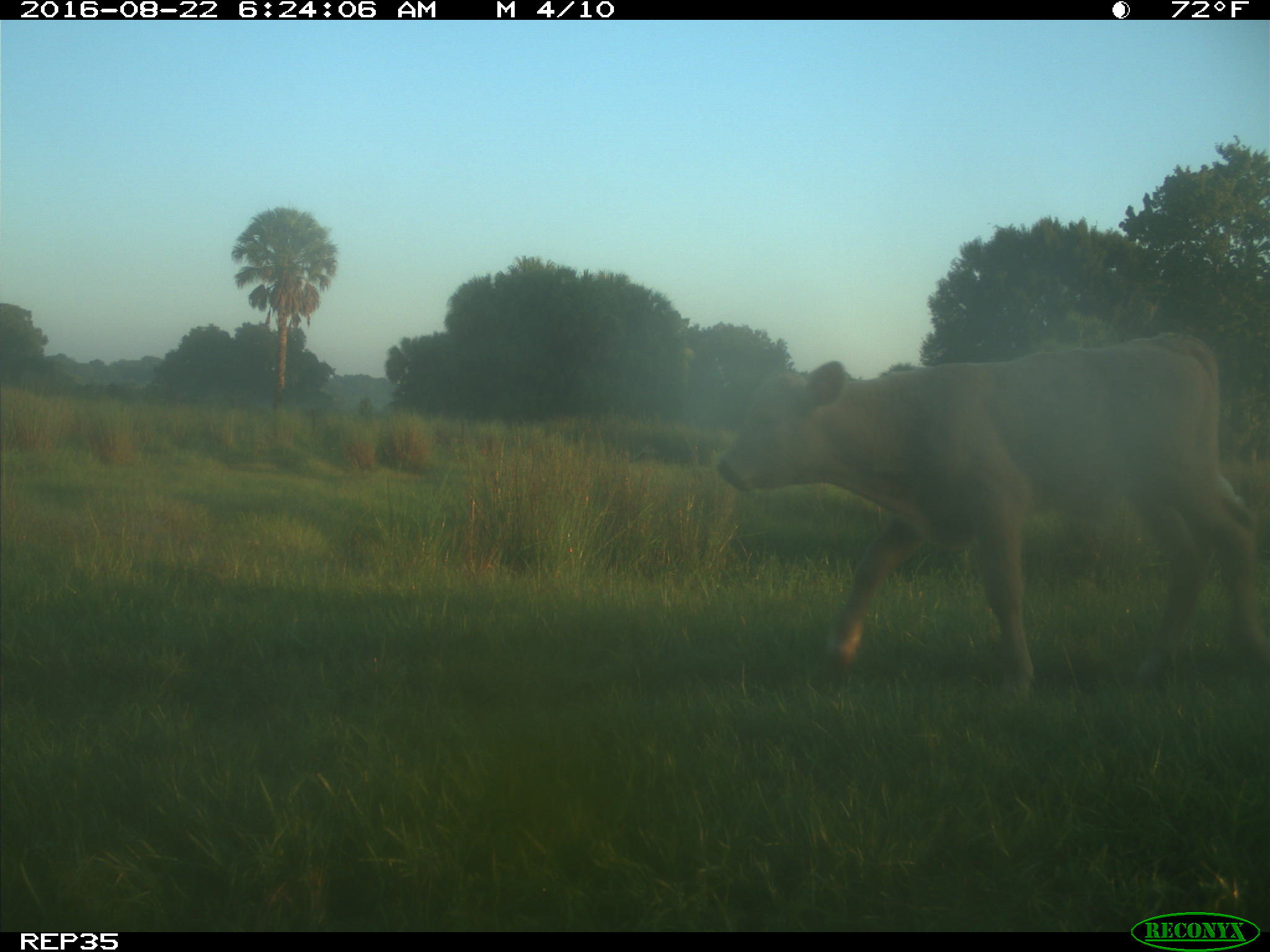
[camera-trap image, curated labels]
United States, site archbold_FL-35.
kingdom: Animalia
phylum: Chordata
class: Mammalia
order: Artiodactyla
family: Bovidae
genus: Bos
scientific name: Bos taurus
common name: domestic cow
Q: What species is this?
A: Bos taurus (domestic cow).